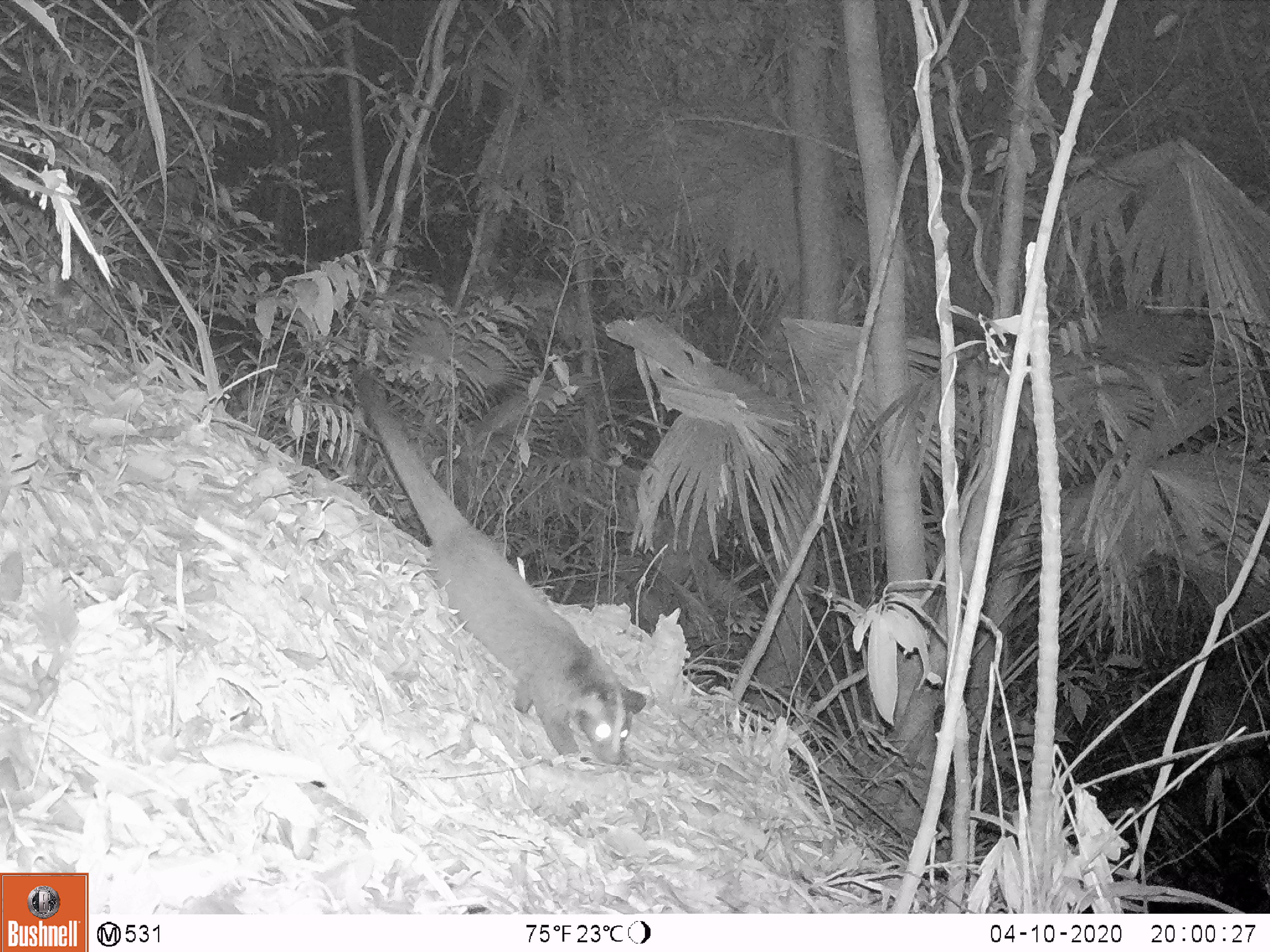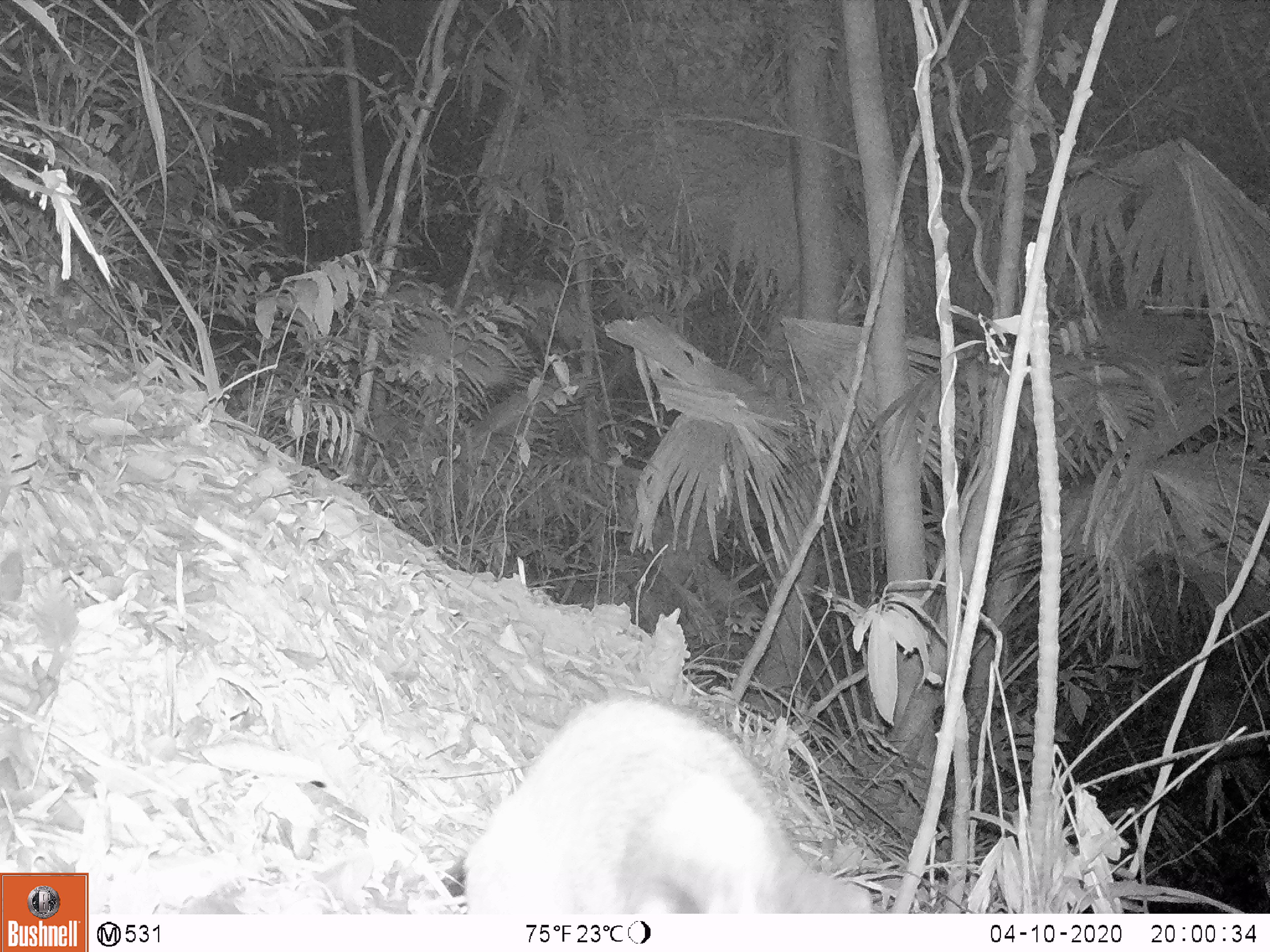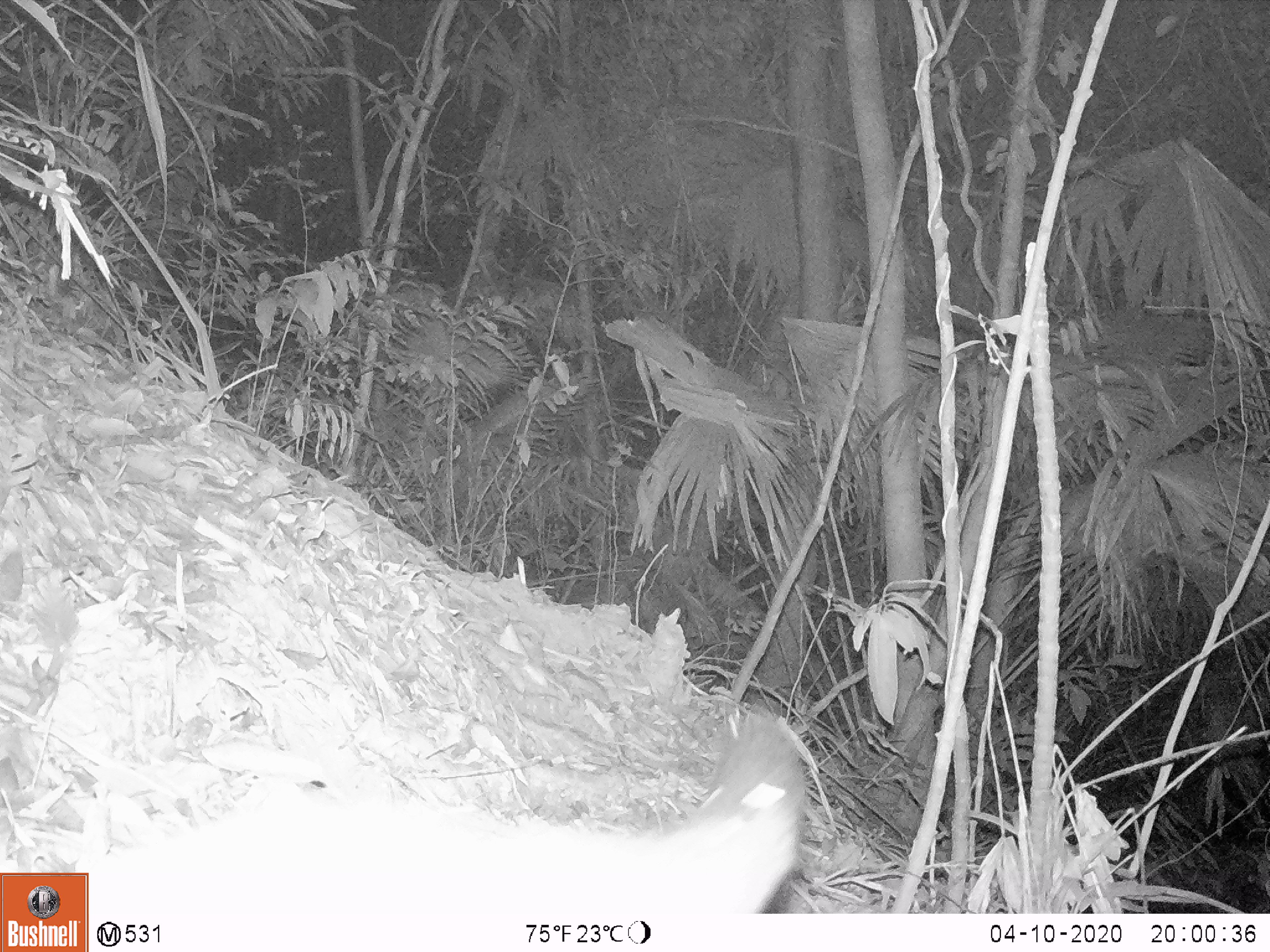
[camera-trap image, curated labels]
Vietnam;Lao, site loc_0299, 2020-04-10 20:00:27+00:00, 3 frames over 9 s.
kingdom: Animalia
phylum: Chordata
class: Mammalia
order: Carnivora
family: Viverridae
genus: Paguma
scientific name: Paguma larvata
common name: masked palm civet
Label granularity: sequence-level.